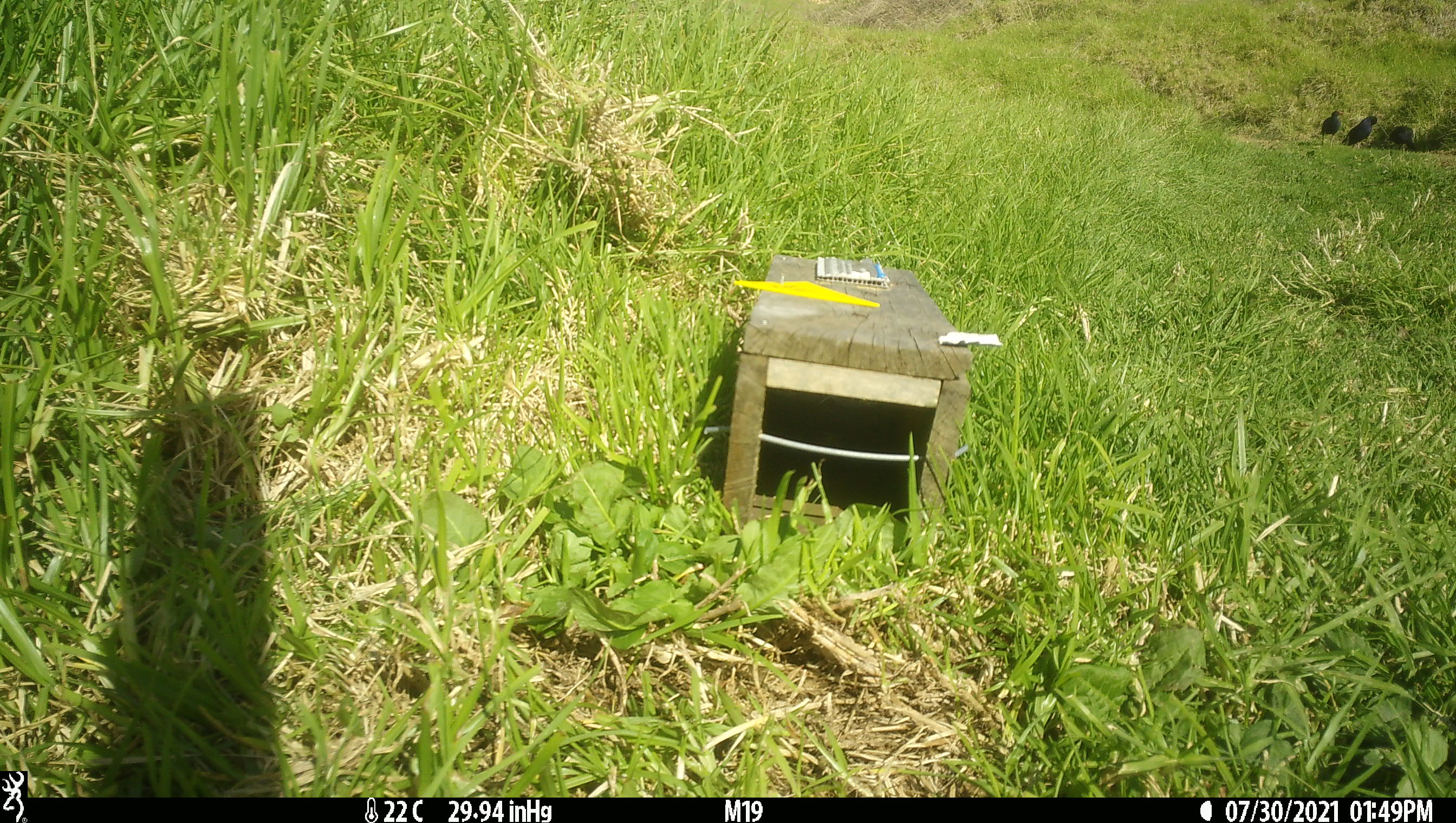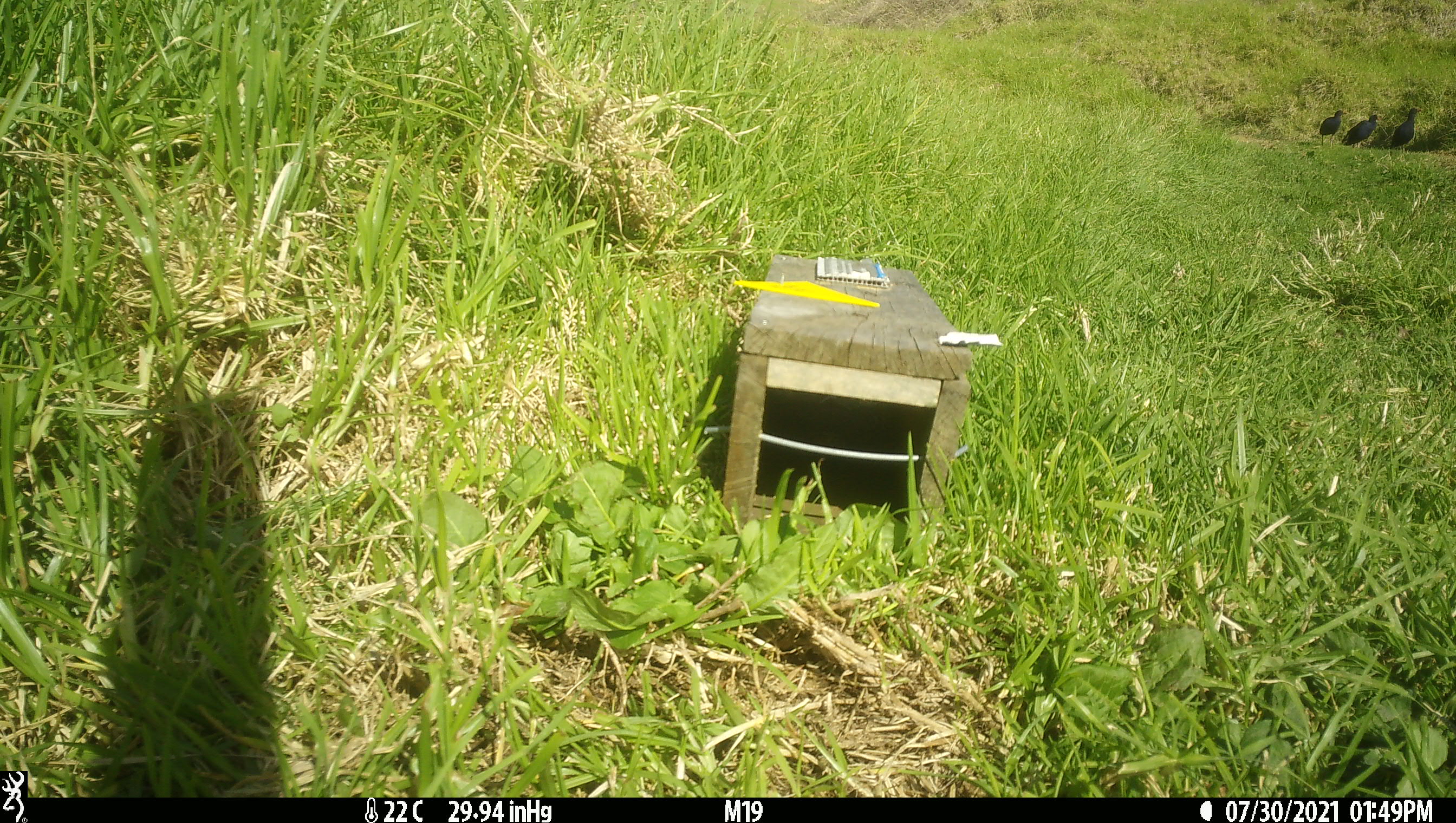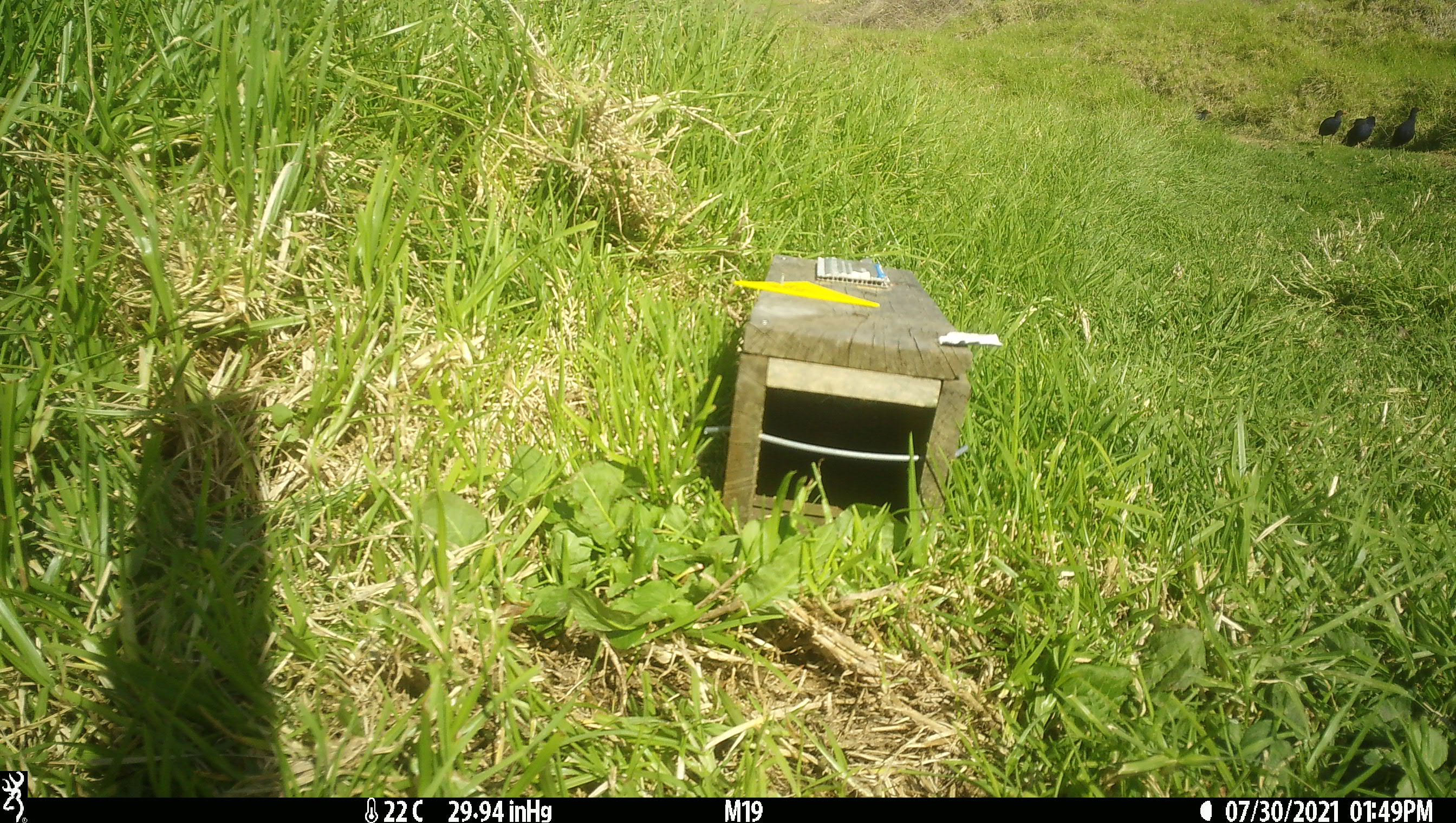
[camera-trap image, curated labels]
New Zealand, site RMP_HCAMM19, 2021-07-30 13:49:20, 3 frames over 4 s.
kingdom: Animalia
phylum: Chordata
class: Aves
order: Gruiformes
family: Rallidae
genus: Porphyrio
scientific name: Porphyrio melanotus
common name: australasian swamphen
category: pukeko